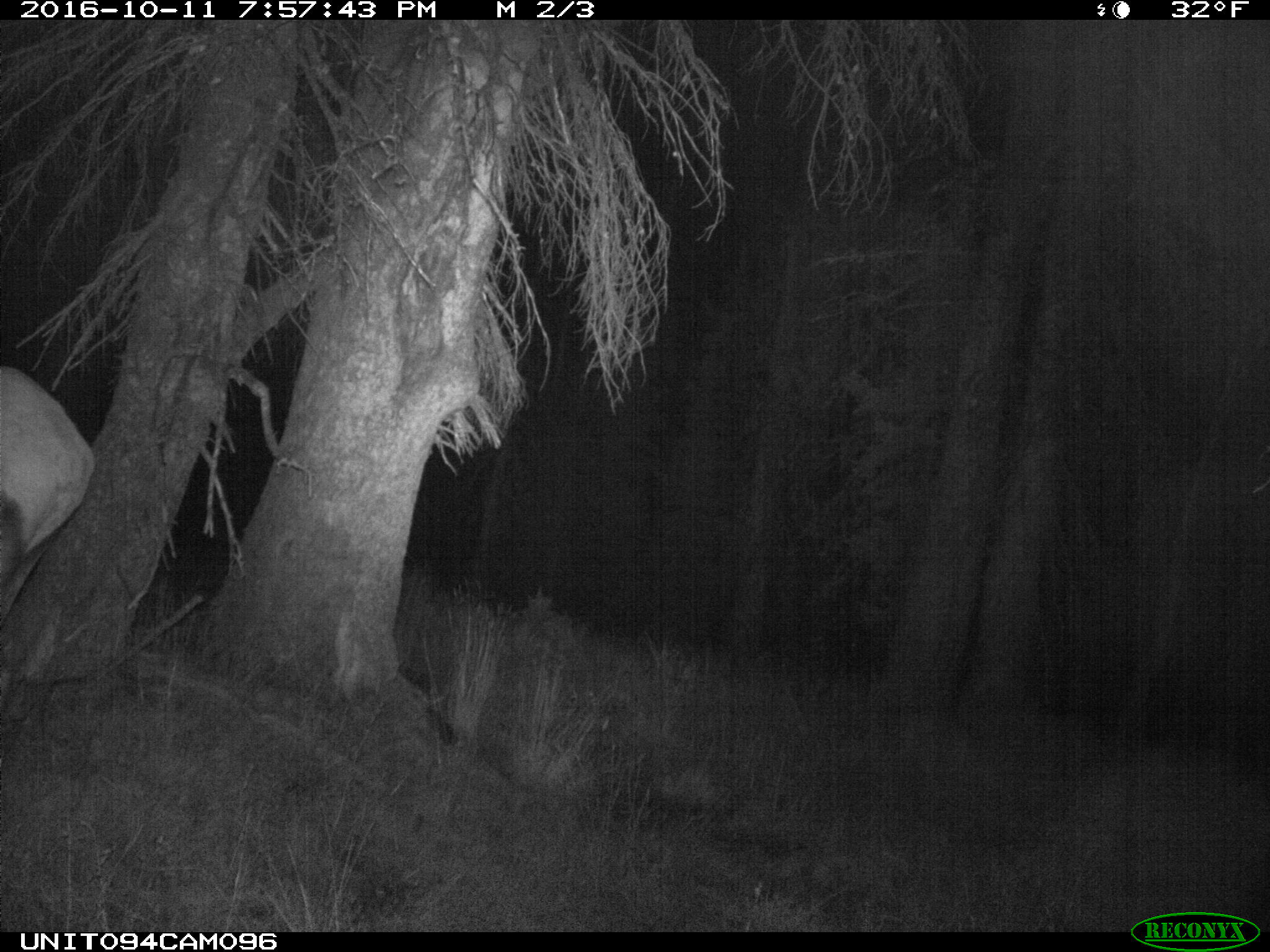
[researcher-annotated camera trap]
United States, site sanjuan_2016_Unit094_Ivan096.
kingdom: Animalia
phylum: Chordata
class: Mammalia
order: Artiodactyla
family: Cervidae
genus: Cervus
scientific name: Cervus elaphus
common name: red deer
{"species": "Cervus elaphus (red deer)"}